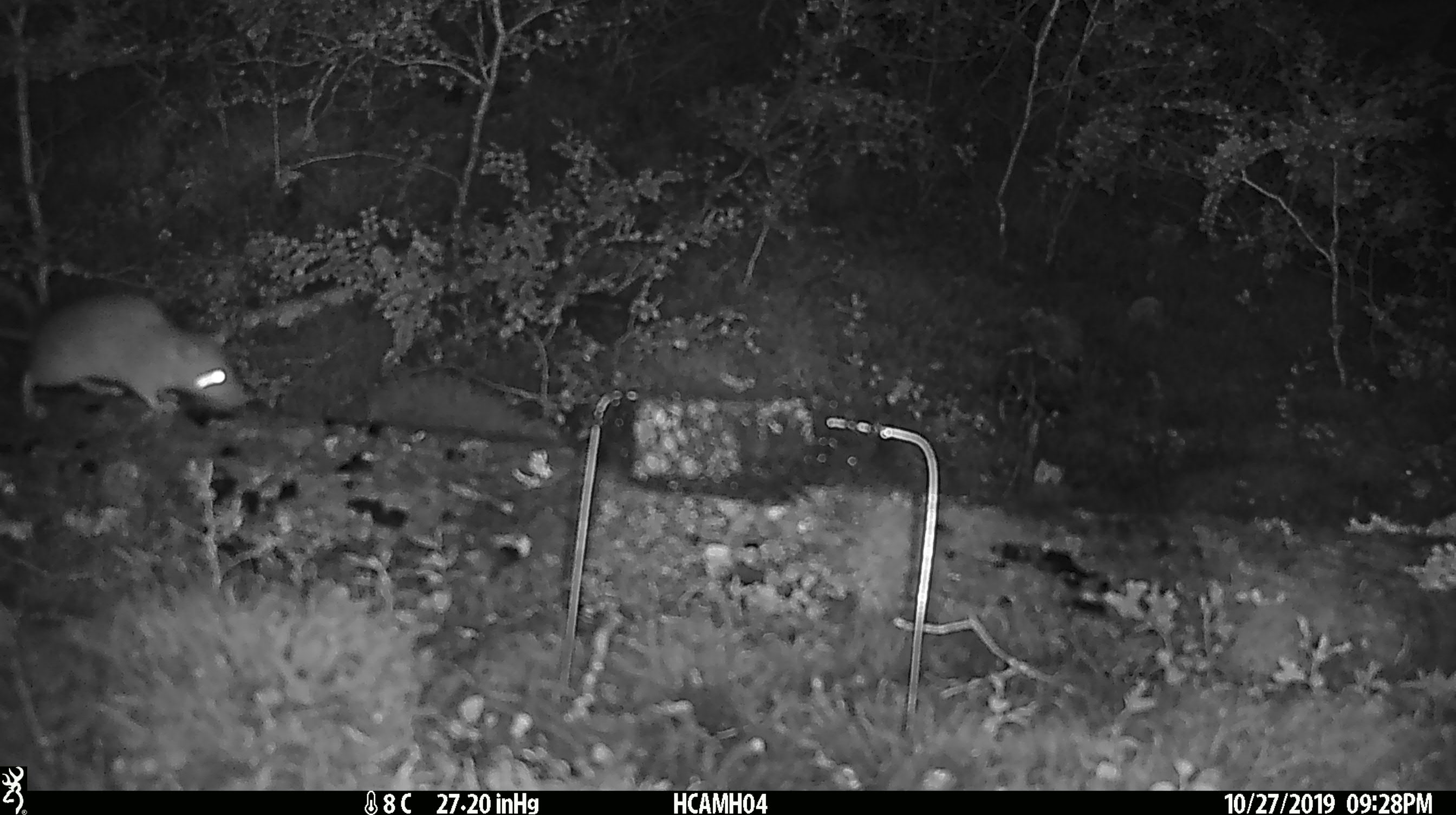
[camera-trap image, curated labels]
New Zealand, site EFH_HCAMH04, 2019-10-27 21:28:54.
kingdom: Animalia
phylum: Chordata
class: Mammalia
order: Rodentia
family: Muridae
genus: Rattus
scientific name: Rattus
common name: rat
Rat (Rattus).